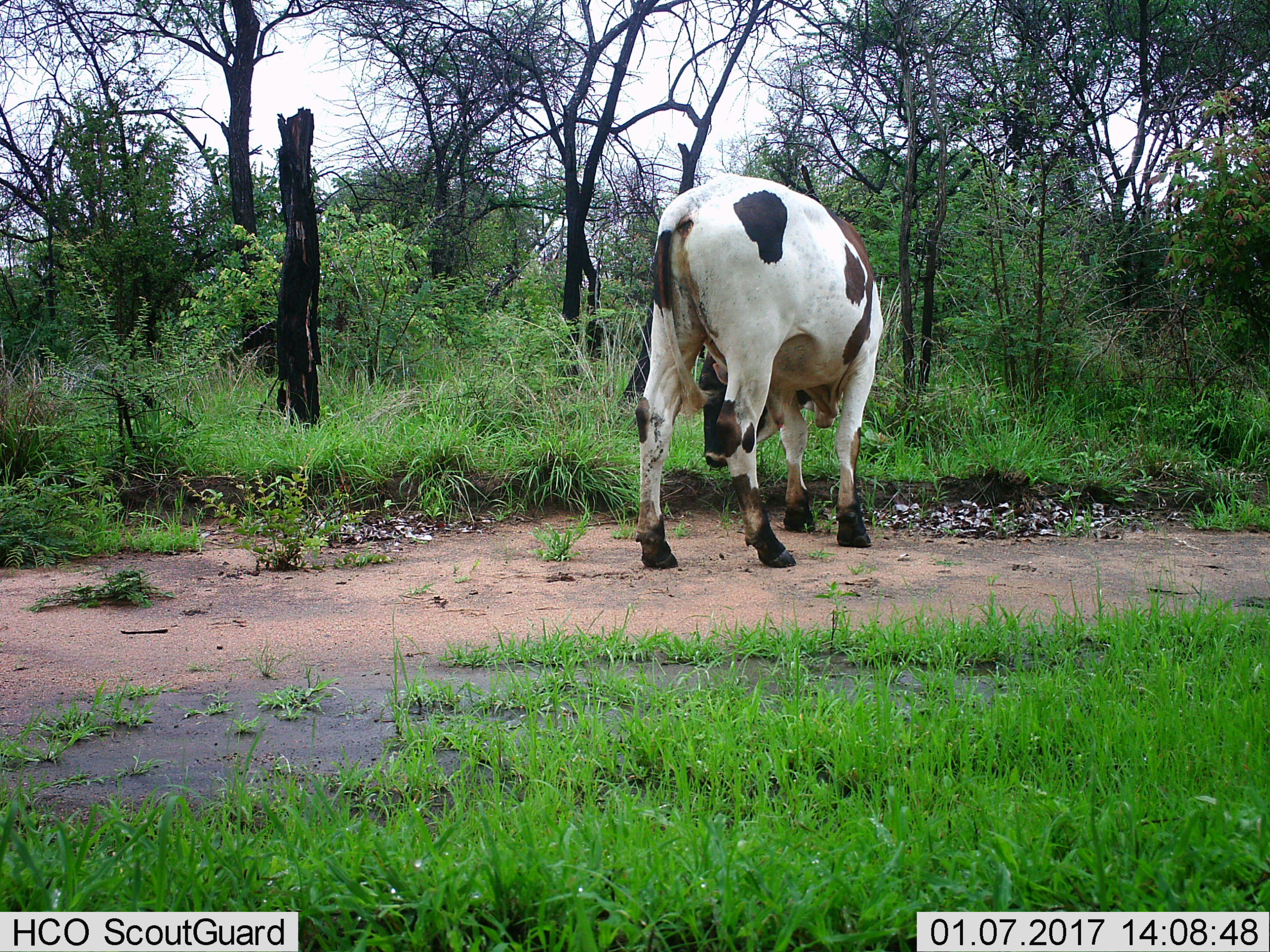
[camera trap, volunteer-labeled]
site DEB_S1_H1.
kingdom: Animalia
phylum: Chordata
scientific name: Vertebrata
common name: domestic animal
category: domesticanimal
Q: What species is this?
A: Domesticanimal (domestic animal) (Vertebrata).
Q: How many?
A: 1.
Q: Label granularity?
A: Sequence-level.